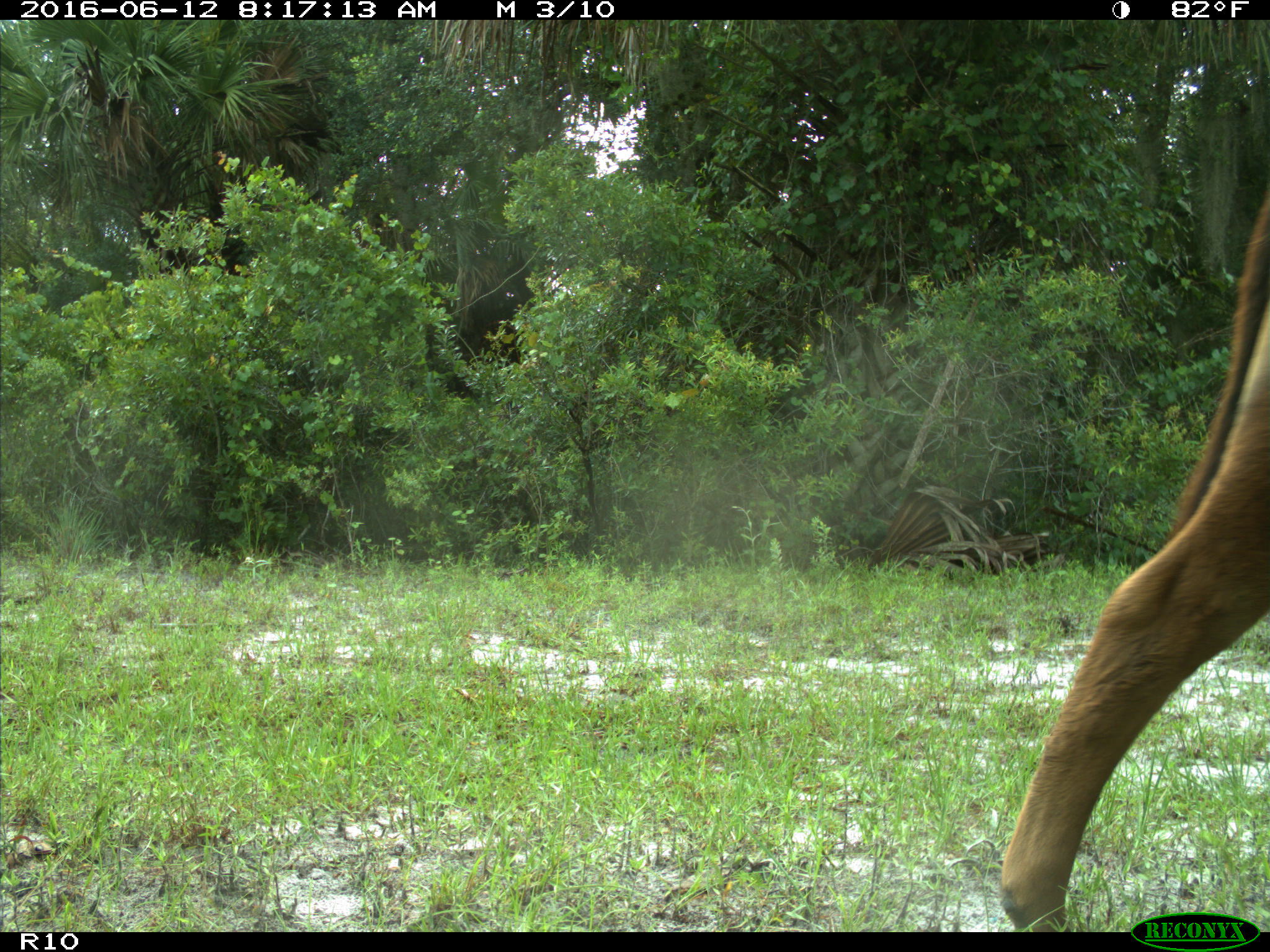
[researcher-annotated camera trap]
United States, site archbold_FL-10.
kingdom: Animalia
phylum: Chordata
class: Mammalia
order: Artiodactyla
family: Bovidae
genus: Bos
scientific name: Bos taurus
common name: domestic cow